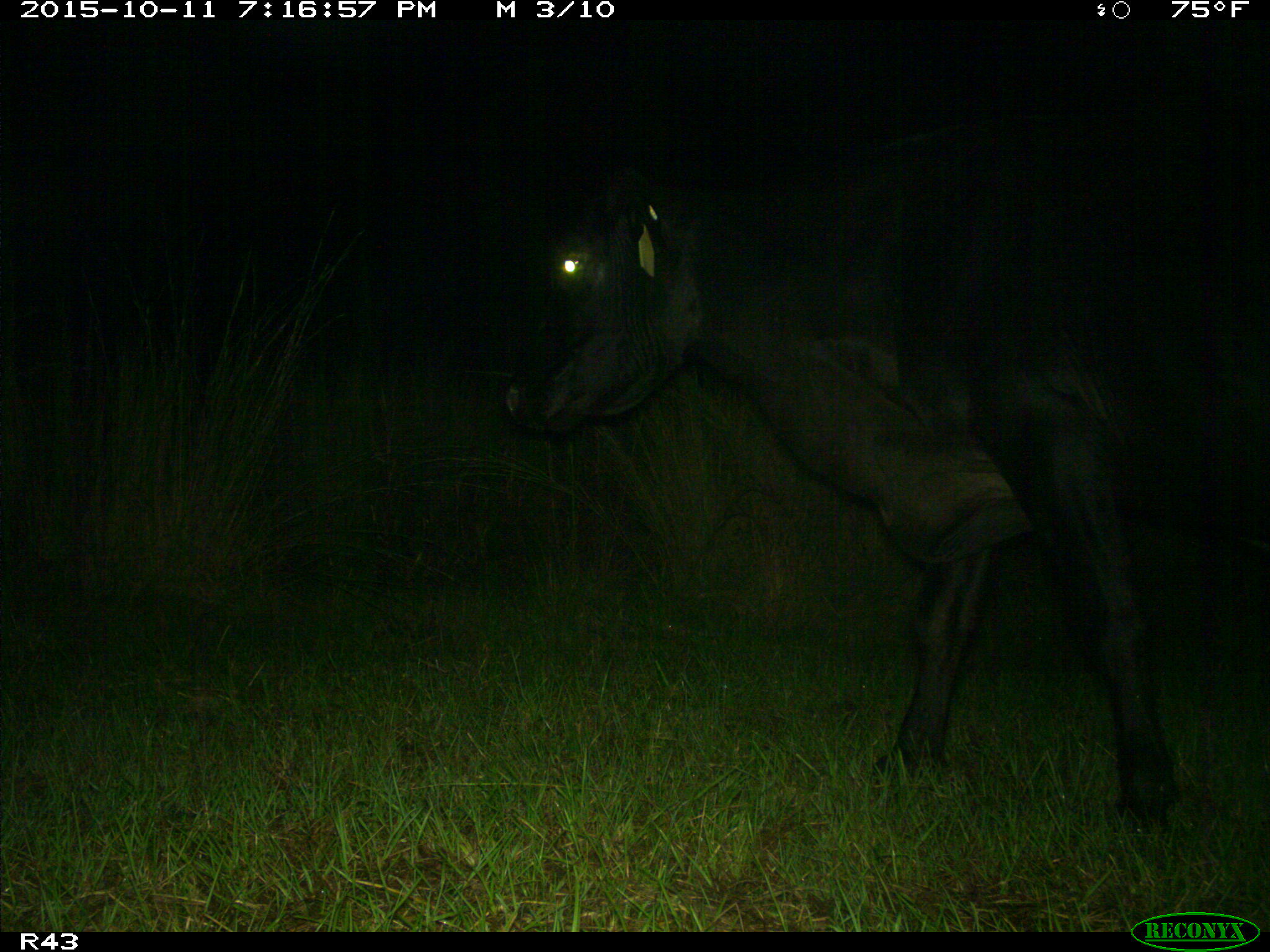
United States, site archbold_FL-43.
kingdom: Animalia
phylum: Chordata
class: Mammalia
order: Artiodactyla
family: Bovidae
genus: Bos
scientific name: Bos taurus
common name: domestic cow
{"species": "Bos taurus (domestic cow)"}